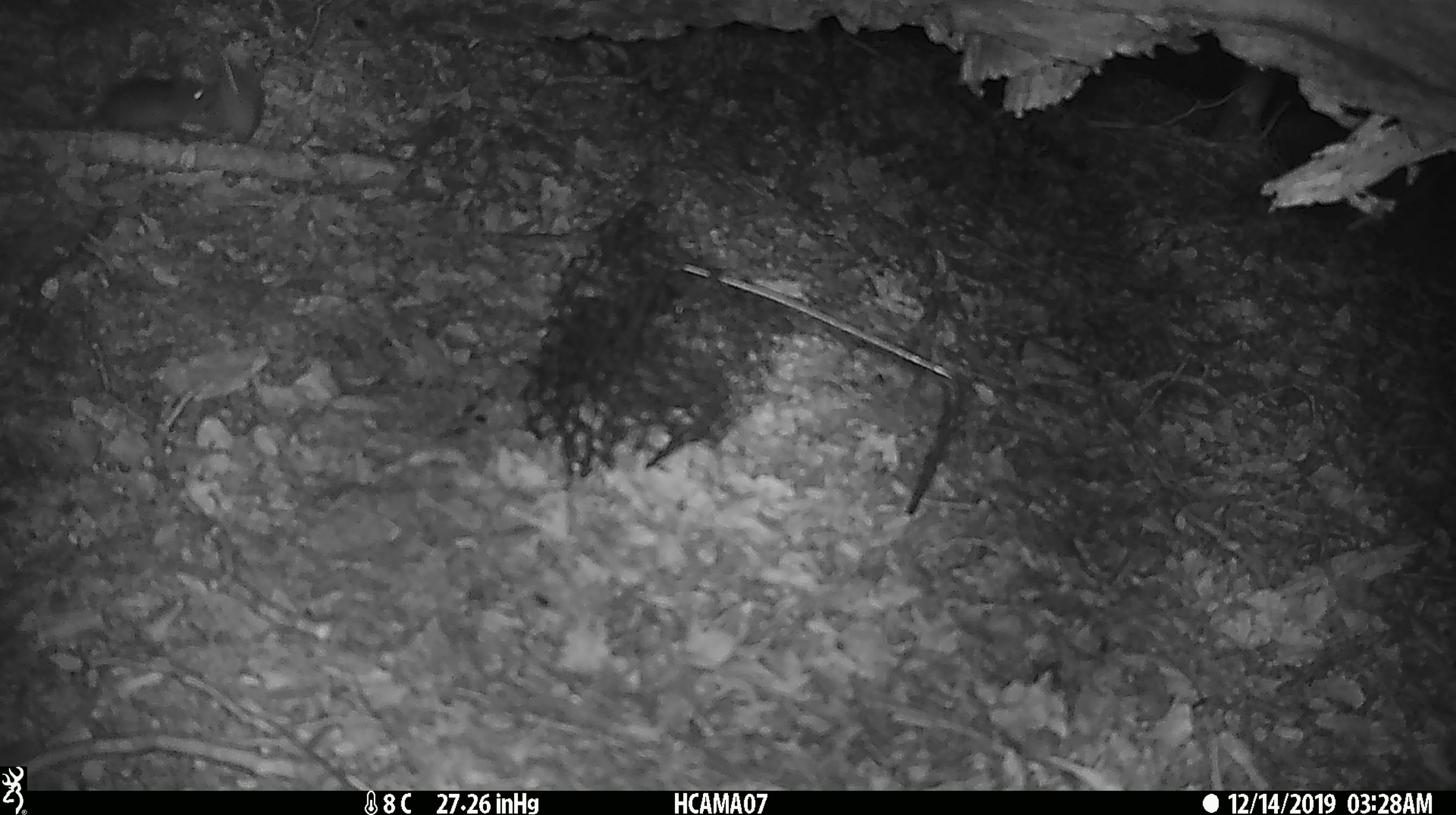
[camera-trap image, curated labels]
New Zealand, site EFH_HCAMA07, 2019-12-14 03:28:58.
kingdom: Animalia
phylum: Chordata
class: Mammalia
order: Rodentia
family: Muridae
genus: Mus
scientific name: Mus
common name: mouse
Mouse (Mus).